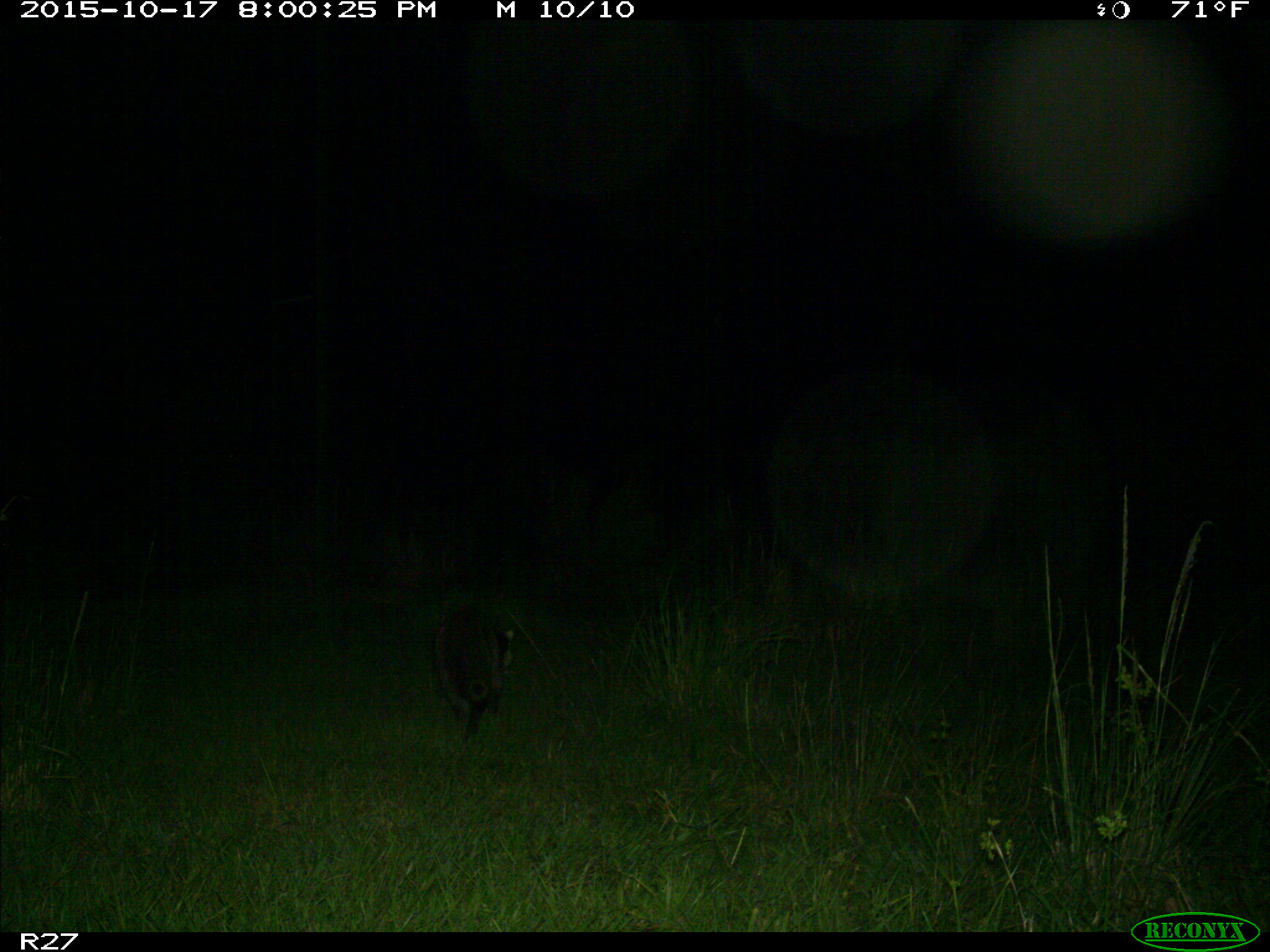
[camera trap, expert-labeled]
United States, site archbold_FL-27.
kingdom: Animalia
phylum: Chordata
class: Mammalia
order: Carnivora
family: Procyonidae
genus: Procyon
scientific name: Procyon lotor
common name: common raccoon